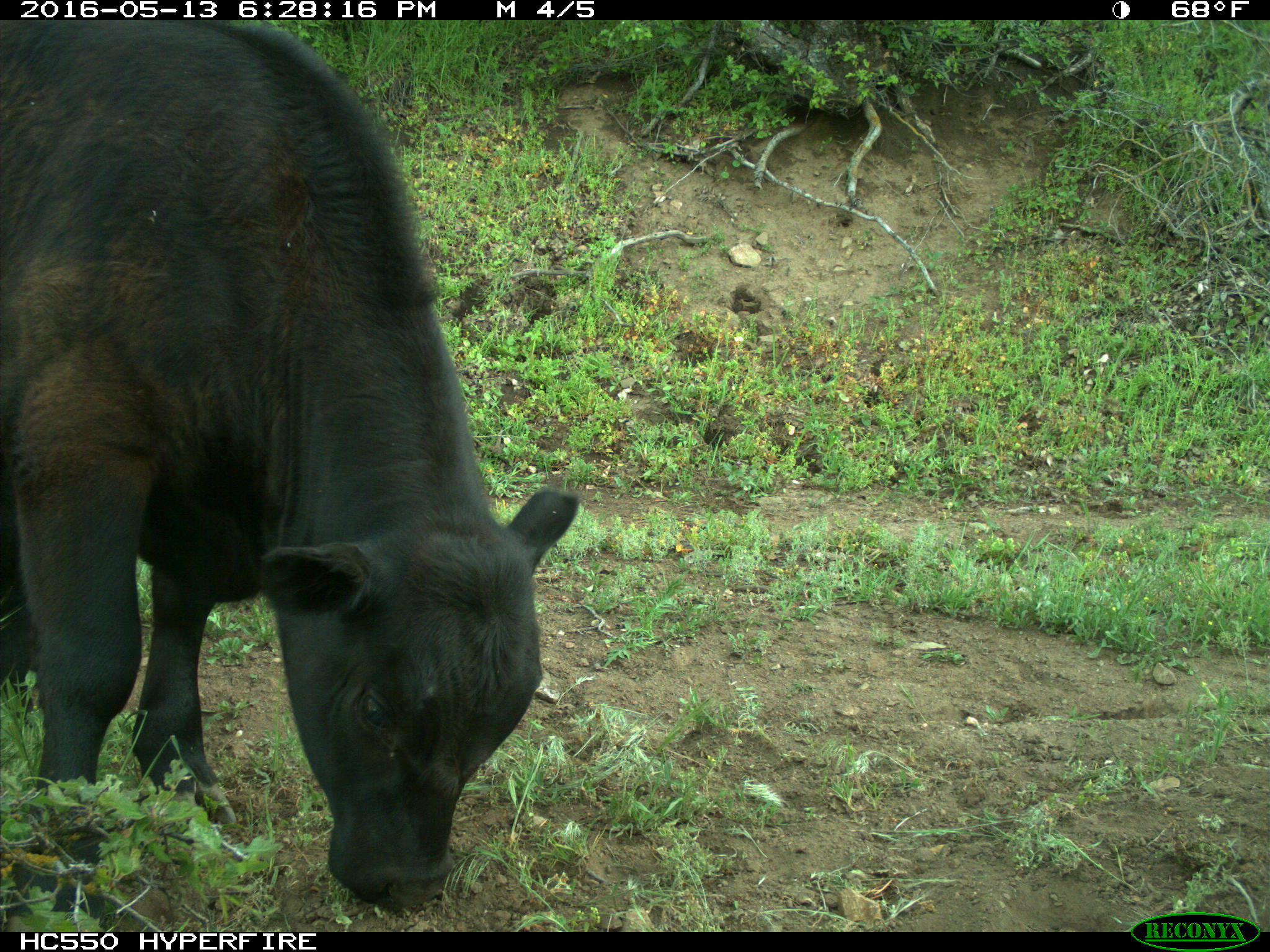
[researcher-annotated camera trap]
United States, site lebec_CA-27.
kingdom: Animalia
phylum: Chordata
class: Mammalia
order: Artiodactyla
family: Bovidae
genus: Bos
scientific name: Bos taurus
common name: domestic cow